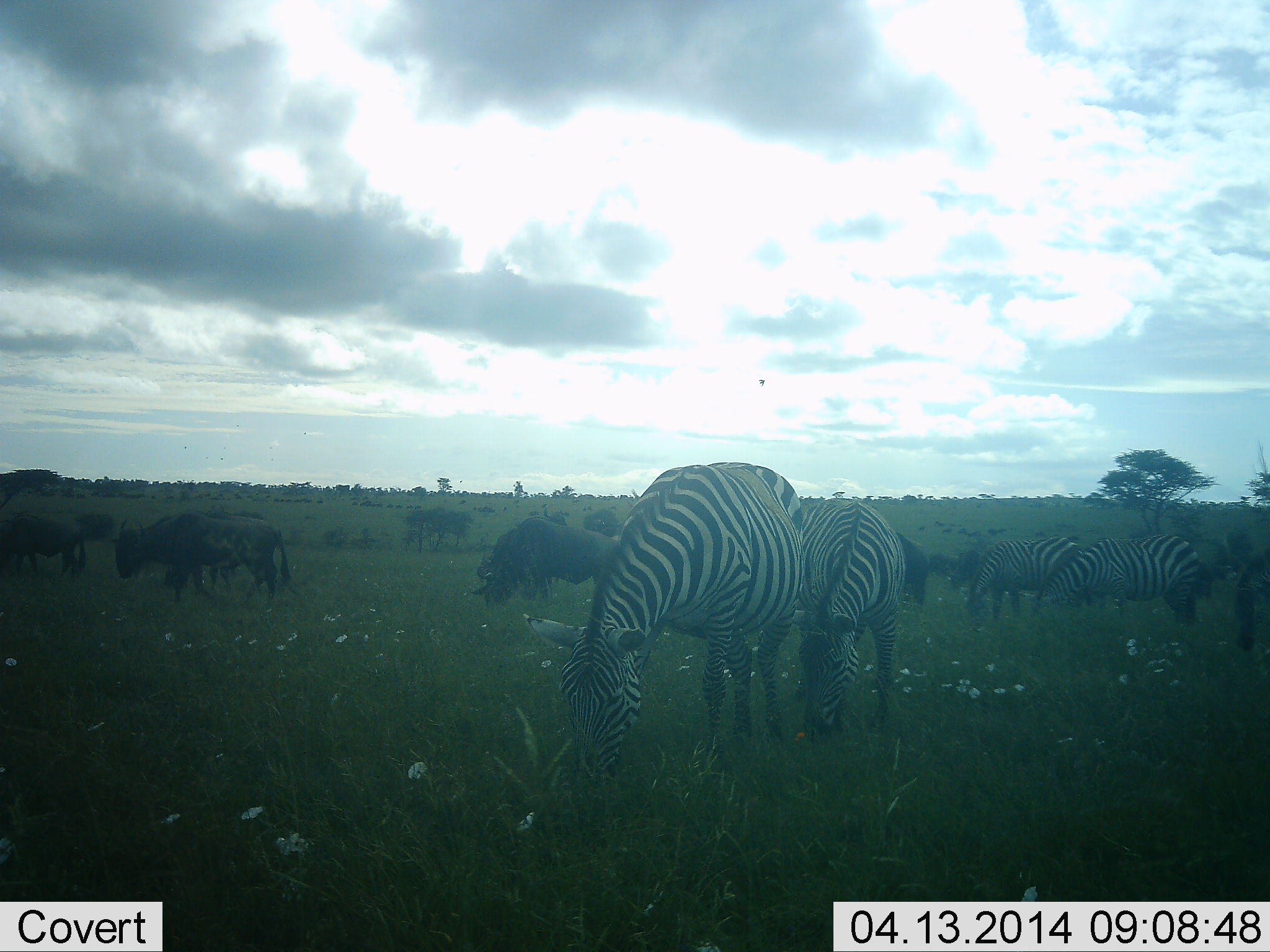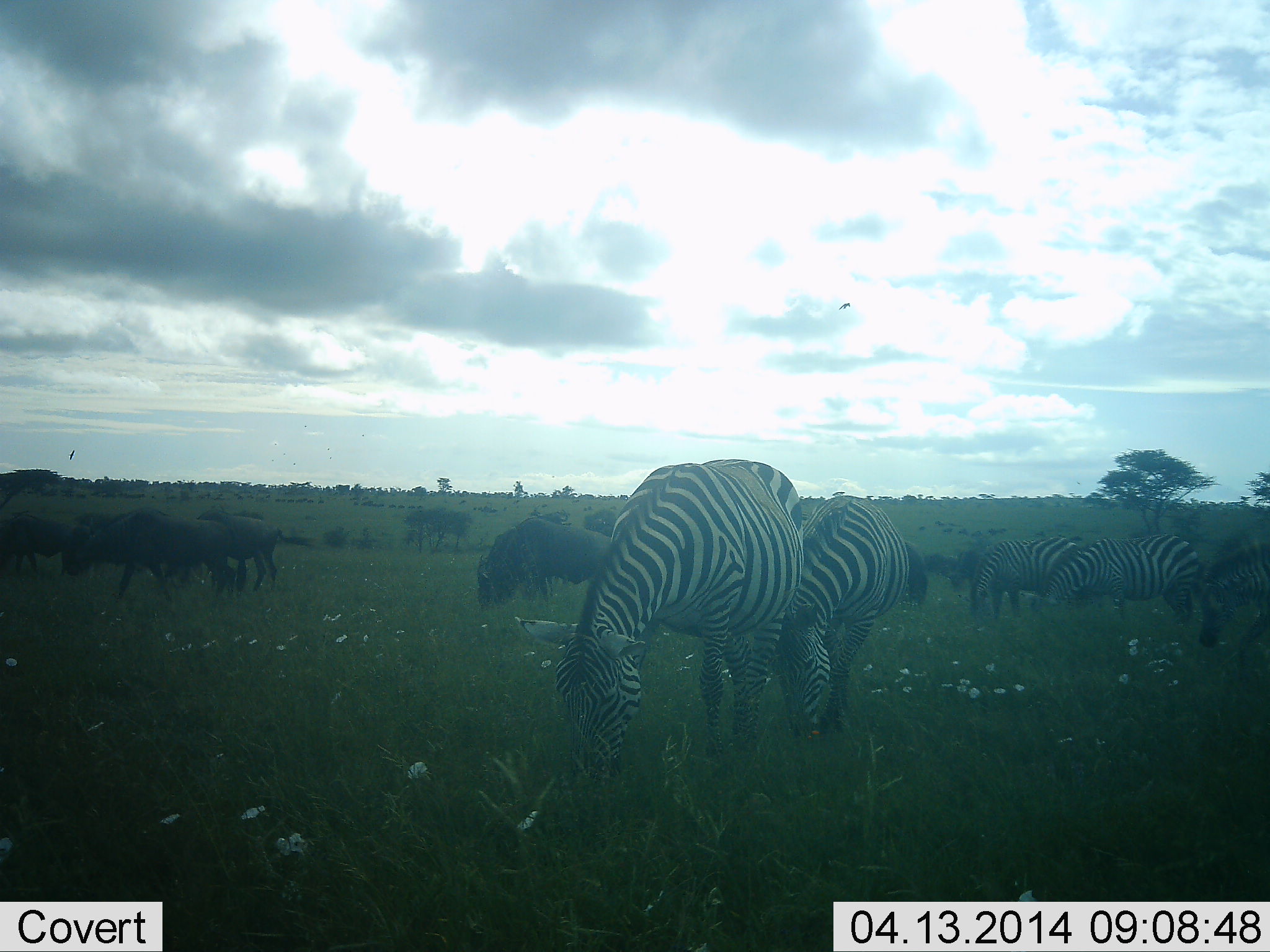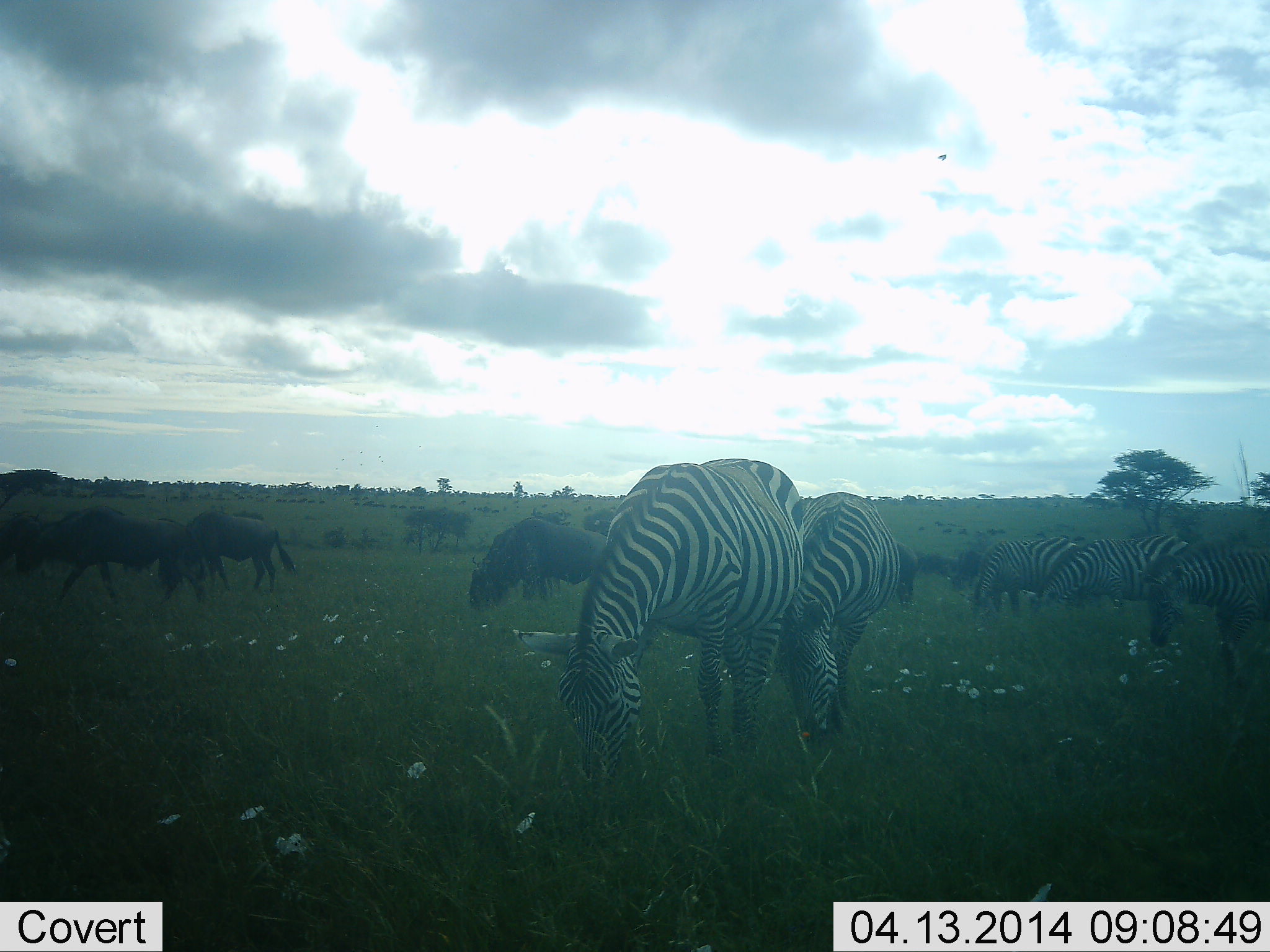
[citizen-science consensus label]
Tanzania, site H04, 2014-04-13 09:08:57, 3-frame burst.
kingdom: Animalia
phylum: Chordata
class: Mammalia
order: Artiodactyla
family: Bovidae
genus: Connochaetes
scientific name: Connochaetes taurinus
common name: blue wildebeest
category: wildebeest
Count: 11-50.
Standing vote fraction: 45%.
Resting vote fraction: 0%.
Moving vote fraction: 55%.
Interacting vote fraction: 0%.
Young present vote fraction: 0%.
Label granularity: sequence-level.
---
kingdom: Animalia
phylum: Chordata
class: Mammalia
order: Perissodactyla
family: Equidae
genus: Equus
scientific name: Equus quagga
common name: plains zebra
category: zebra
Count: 5.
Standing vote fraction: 25%.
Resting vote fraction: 0%.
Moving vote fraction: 33%.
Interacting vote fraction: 8%.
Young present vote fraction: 0%.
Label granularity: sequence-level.